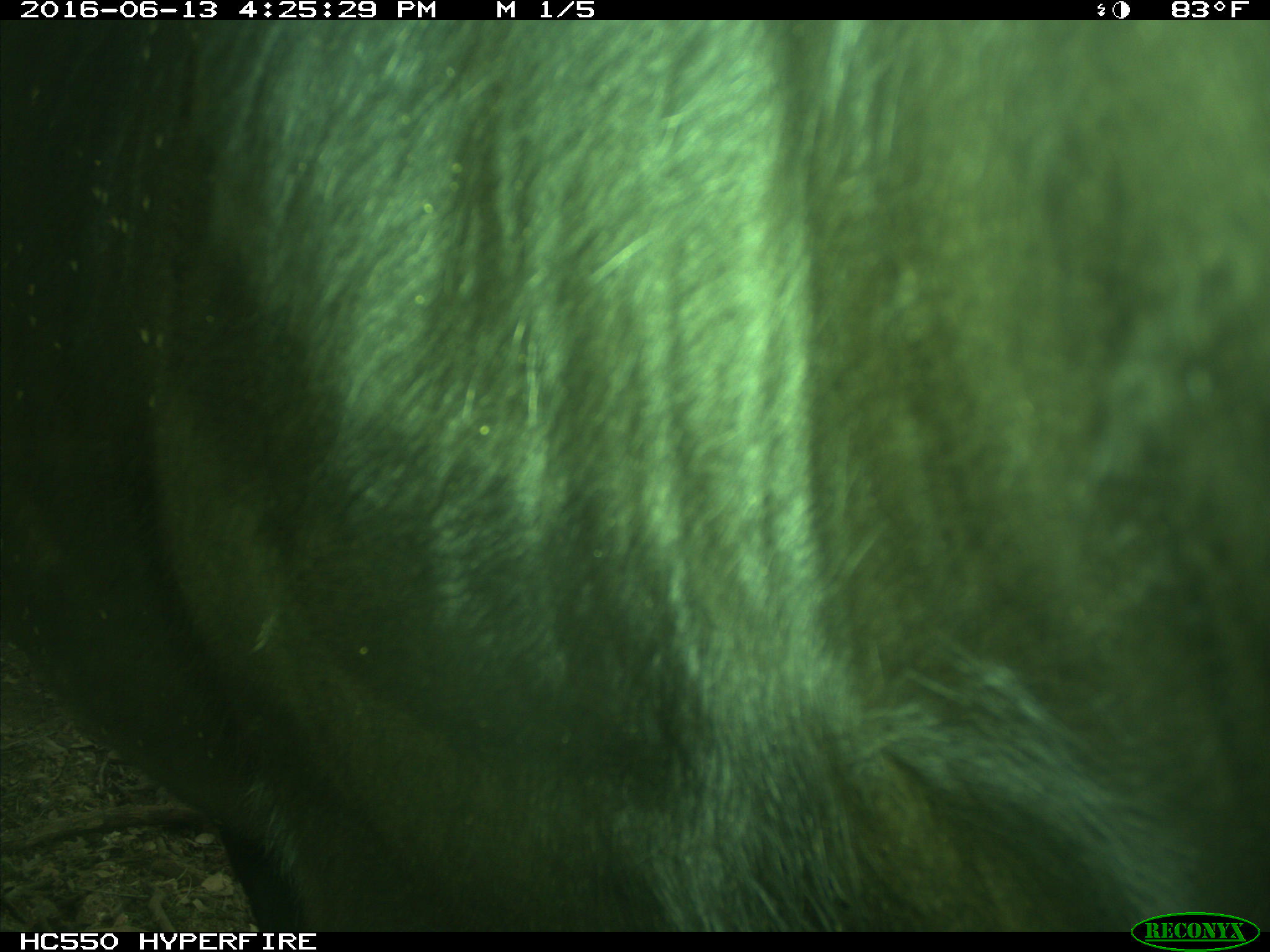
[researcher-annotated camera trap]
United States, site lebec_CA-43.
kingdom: Animalia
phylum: Chordata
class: Mammalia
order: Artiodactyla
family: Bovidae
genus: Bos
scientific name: Bos taurus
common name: domestic cow